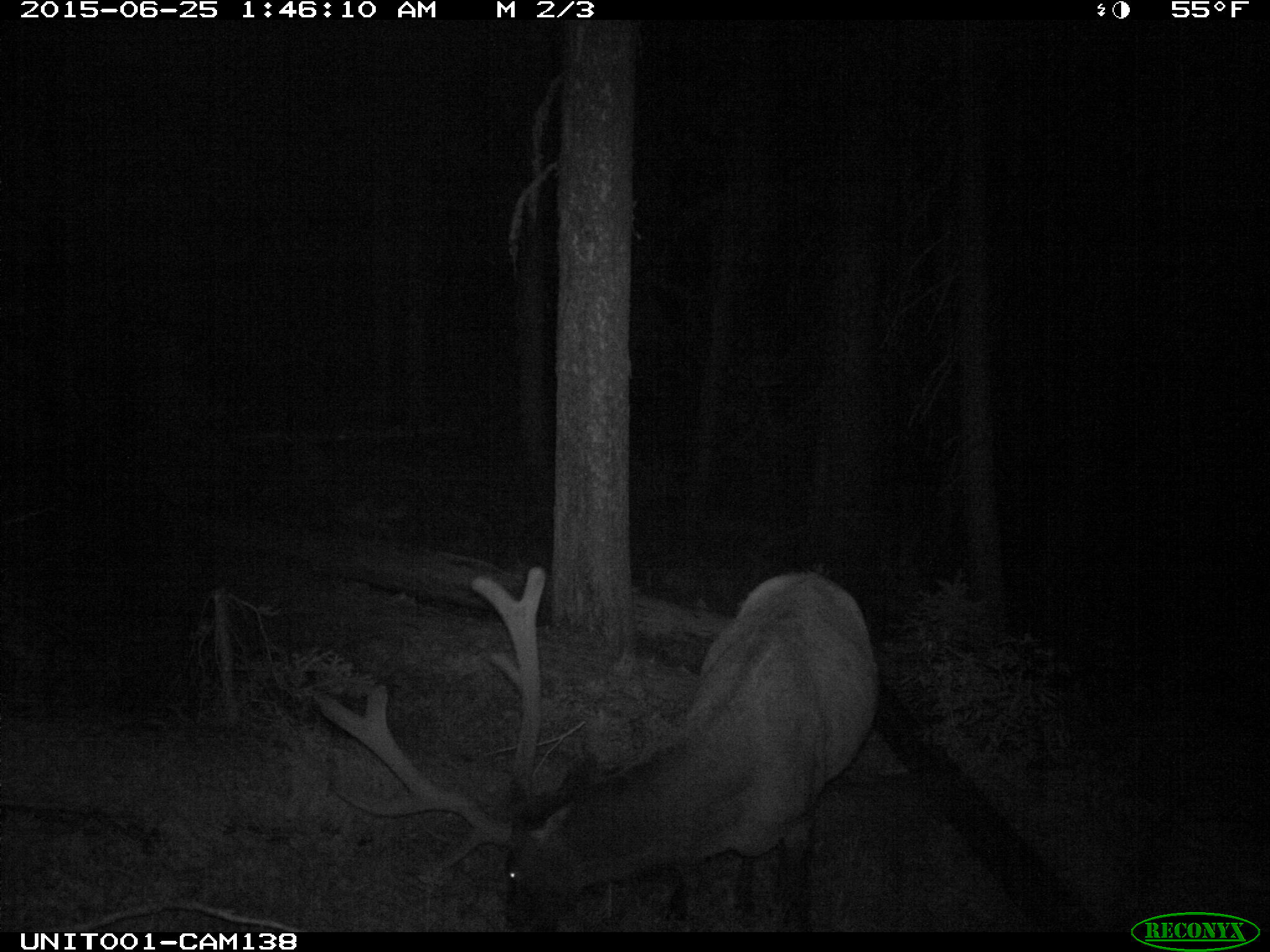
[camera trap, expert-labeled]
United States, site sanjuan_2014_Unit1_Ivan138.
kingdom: Animalia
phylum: Chordata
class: Mammalia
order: Artiodactyla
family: Cervidae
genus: Cervus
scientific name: Cervus elaphus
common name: red deer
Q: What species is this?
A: Cervus elaphus (red deer).